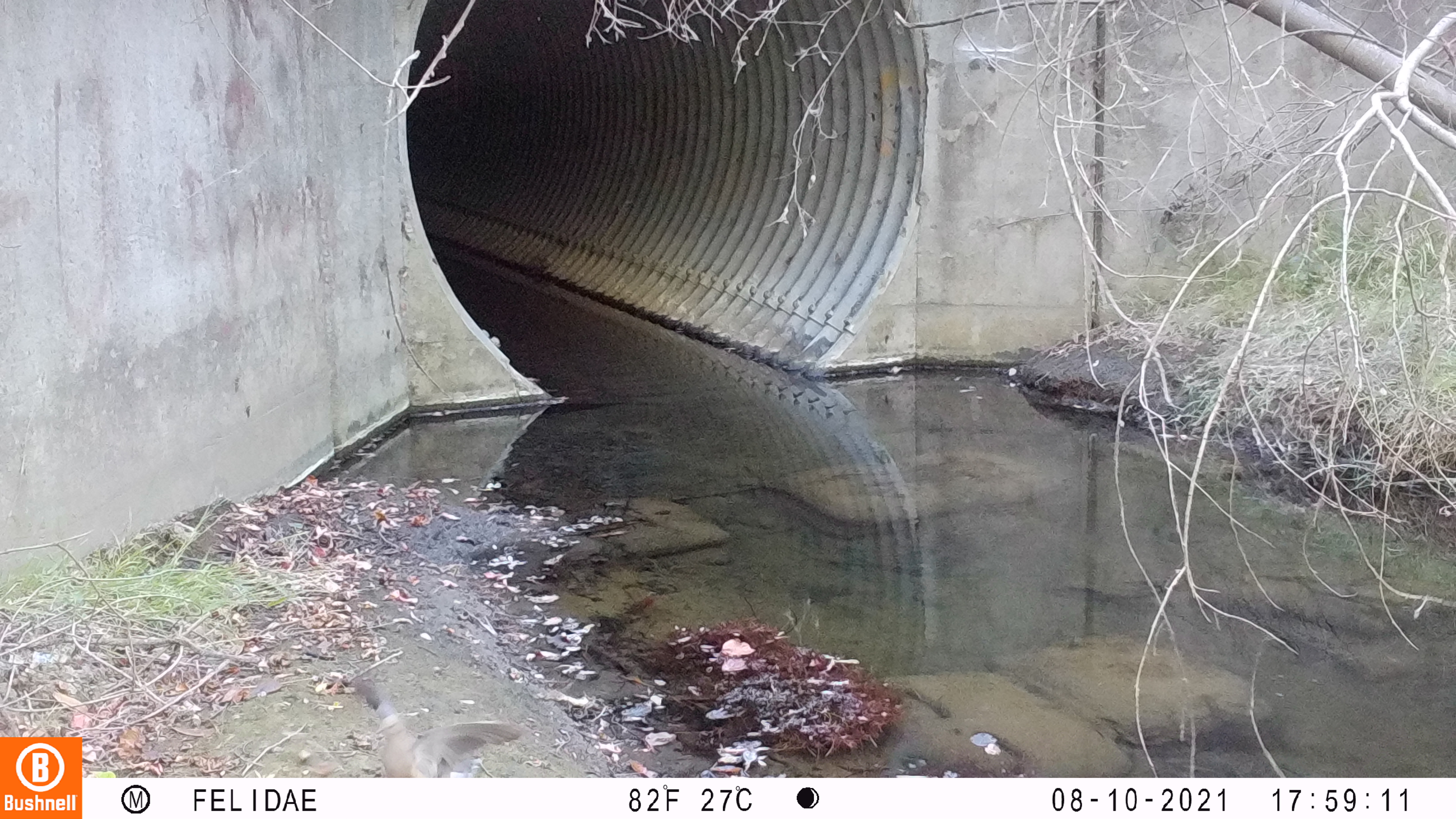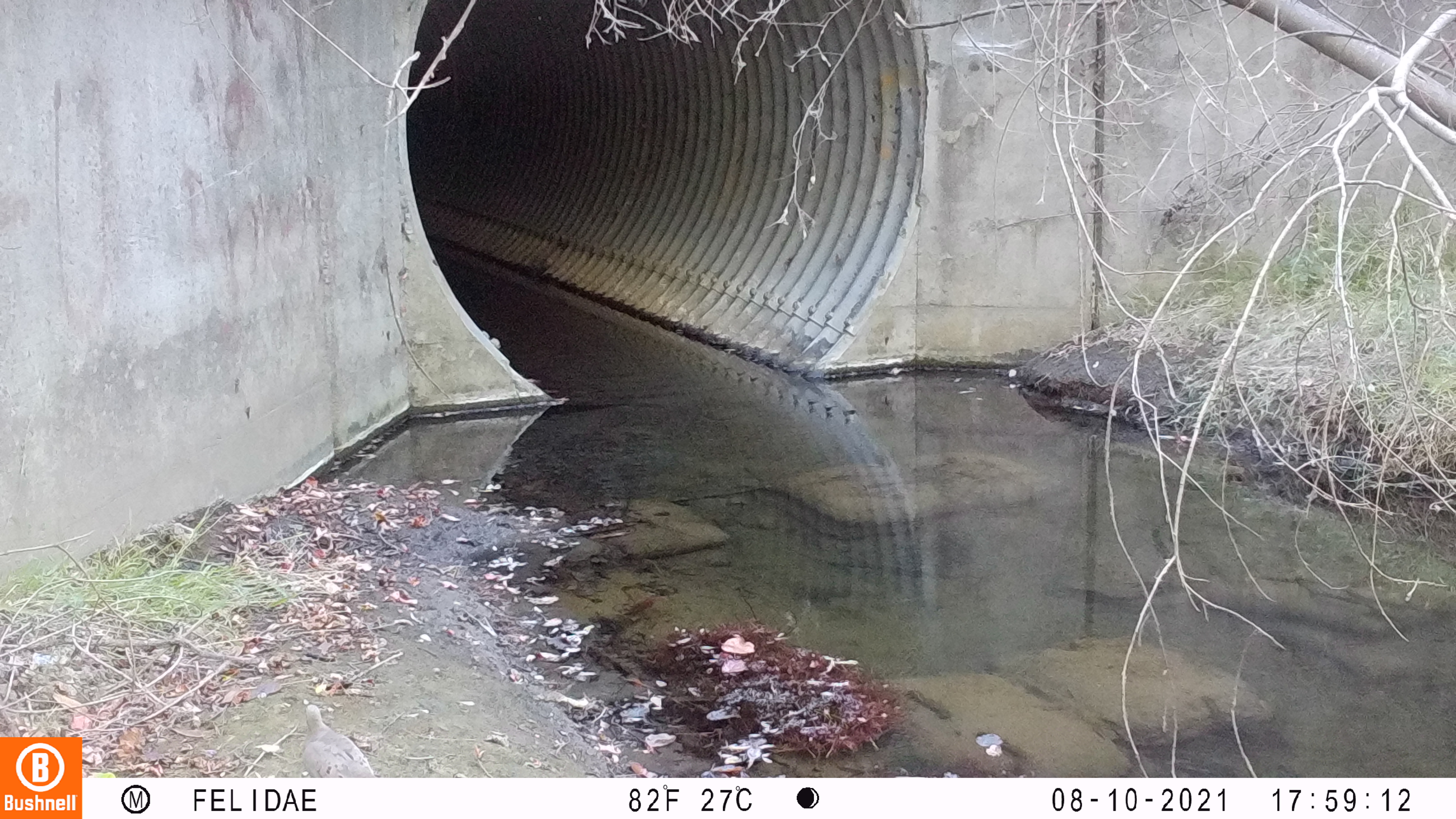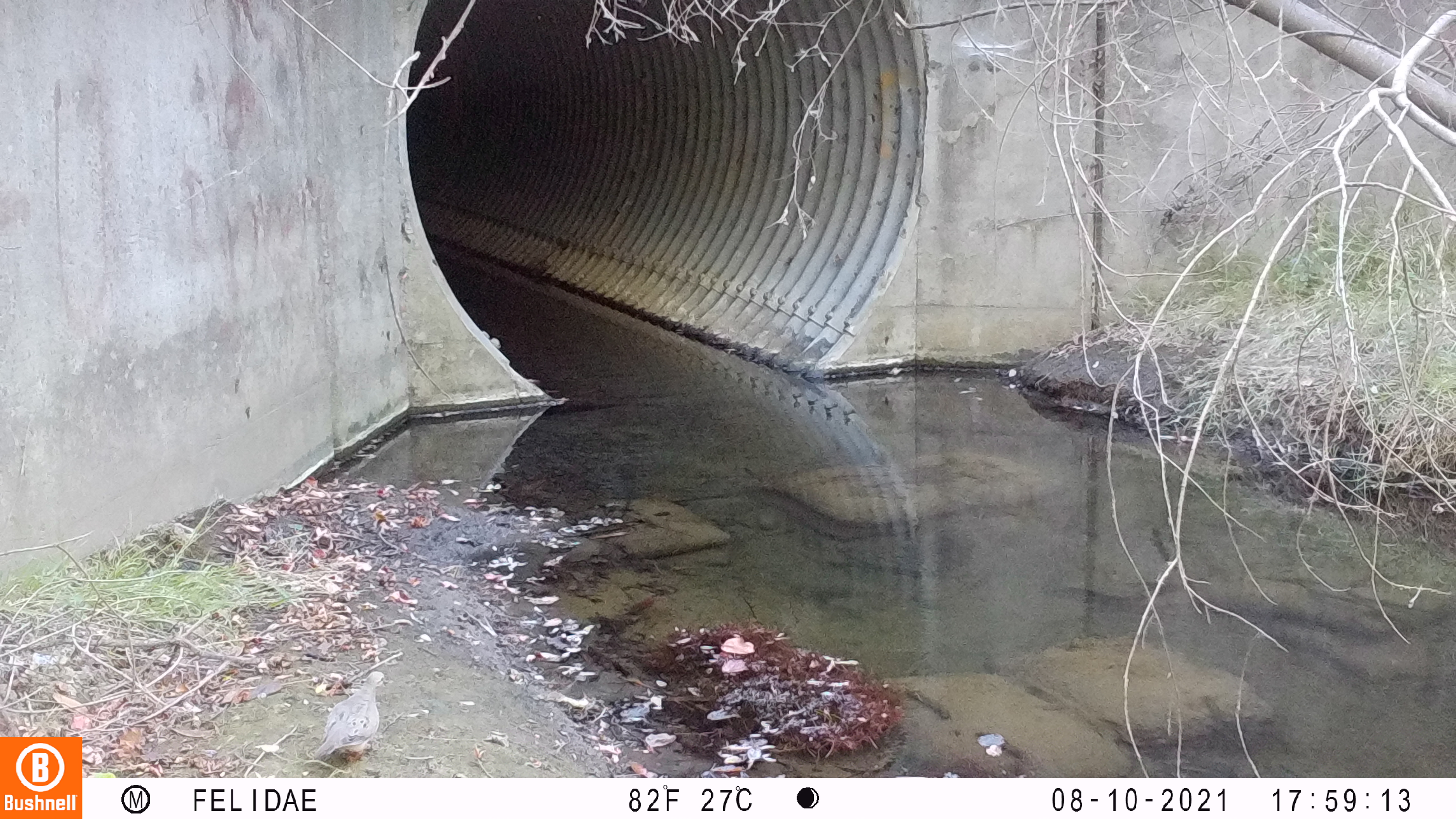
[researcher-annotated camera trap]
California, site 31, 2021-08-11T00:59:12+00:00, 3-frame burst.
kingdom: Animalia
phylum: Chordata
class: Aves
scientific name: Aves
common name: bird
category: unknown bird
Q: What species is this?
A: Unknown bird (bird) (Aves).